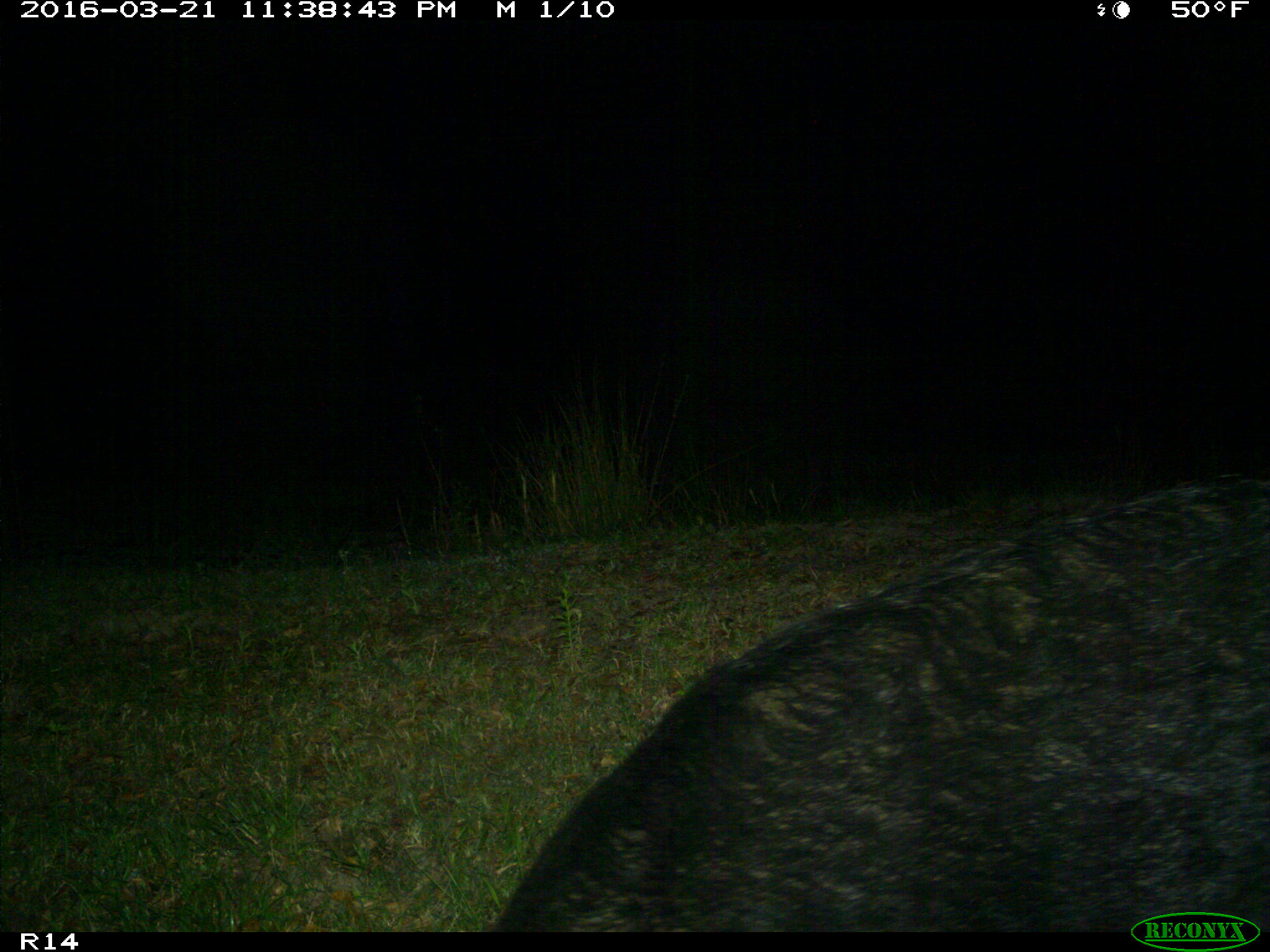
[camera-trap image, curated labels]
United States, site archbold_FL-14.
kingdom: Animalia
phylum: Chordata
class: Mammalia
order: Artiodactyla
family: Suidae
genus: Sus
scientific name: Sus scrofa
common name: wild boar